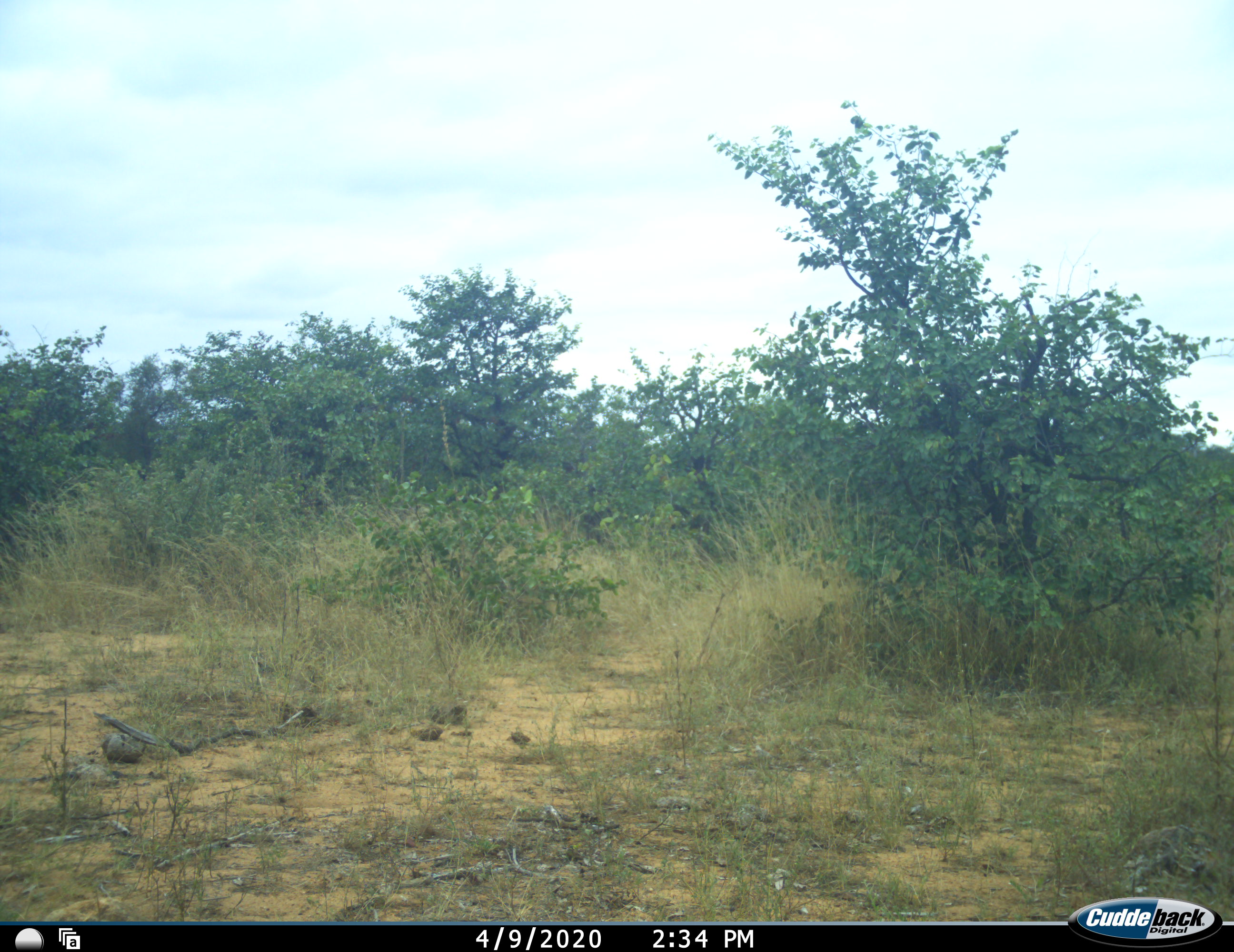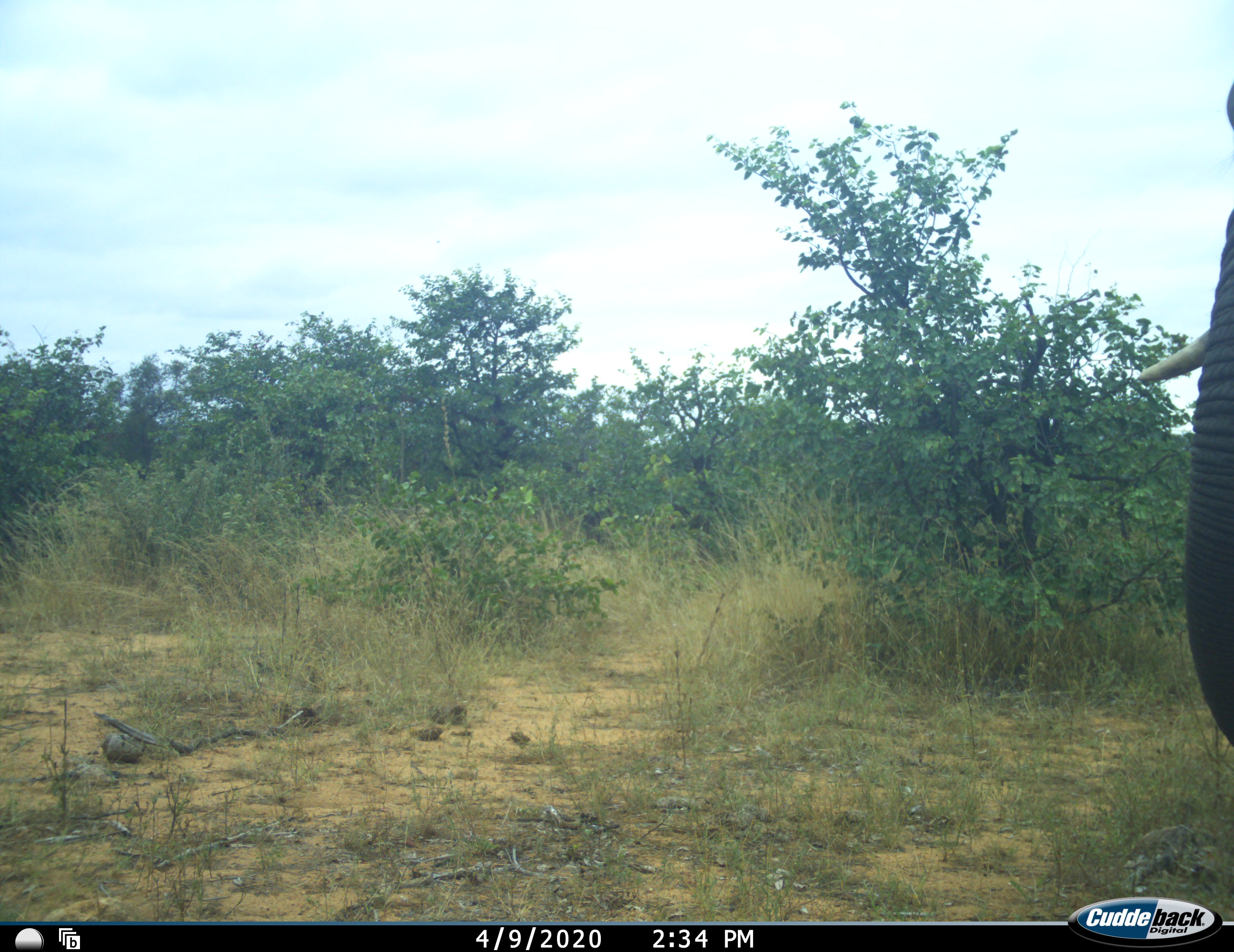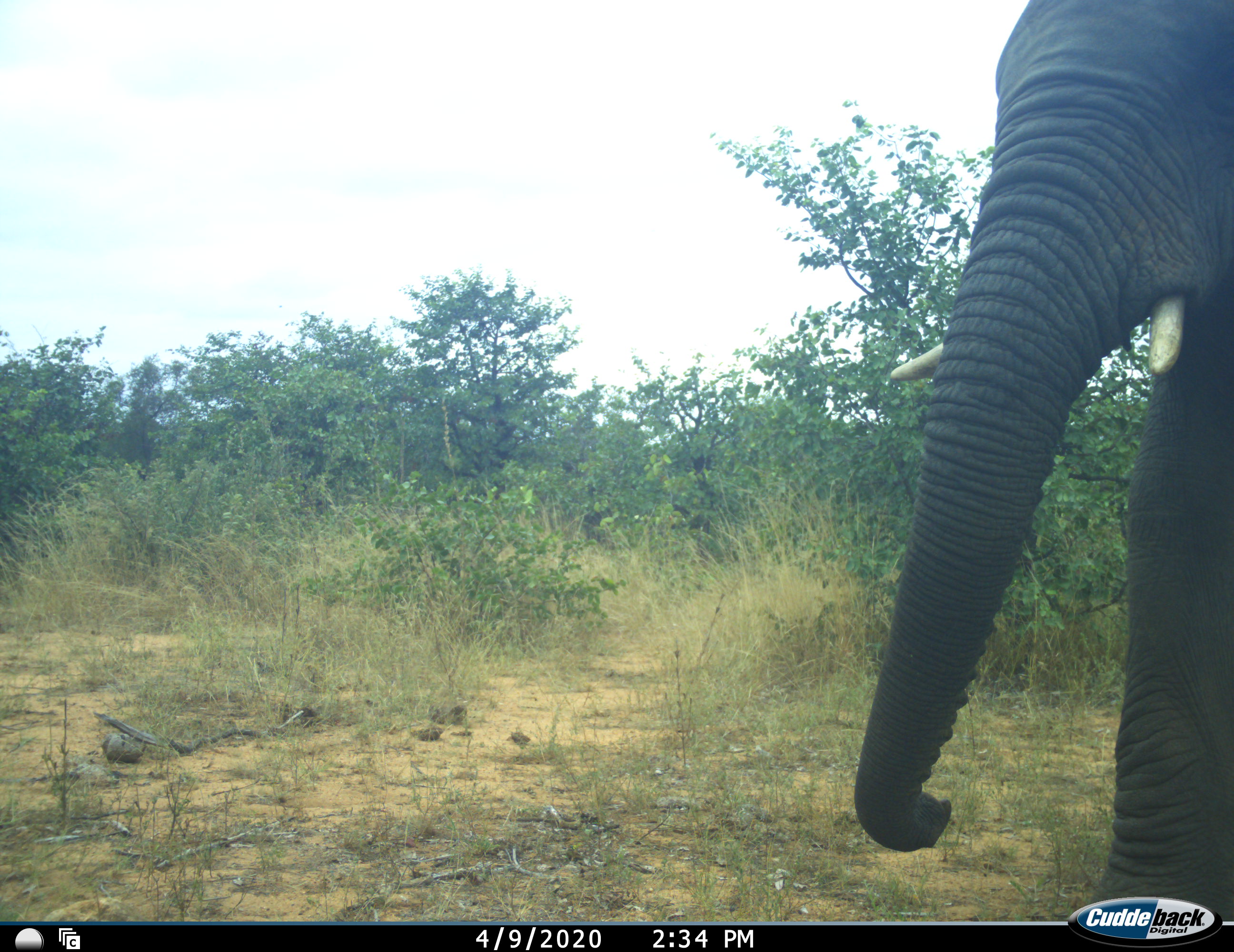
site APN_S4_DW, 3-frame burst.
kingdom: Animalia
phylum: Chordata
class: Mammalia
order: Proboscidea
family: Elephantidae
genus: Loxodonta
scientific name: Loxodonta africana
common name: african bush elephant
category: elephant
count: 1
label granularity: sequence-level